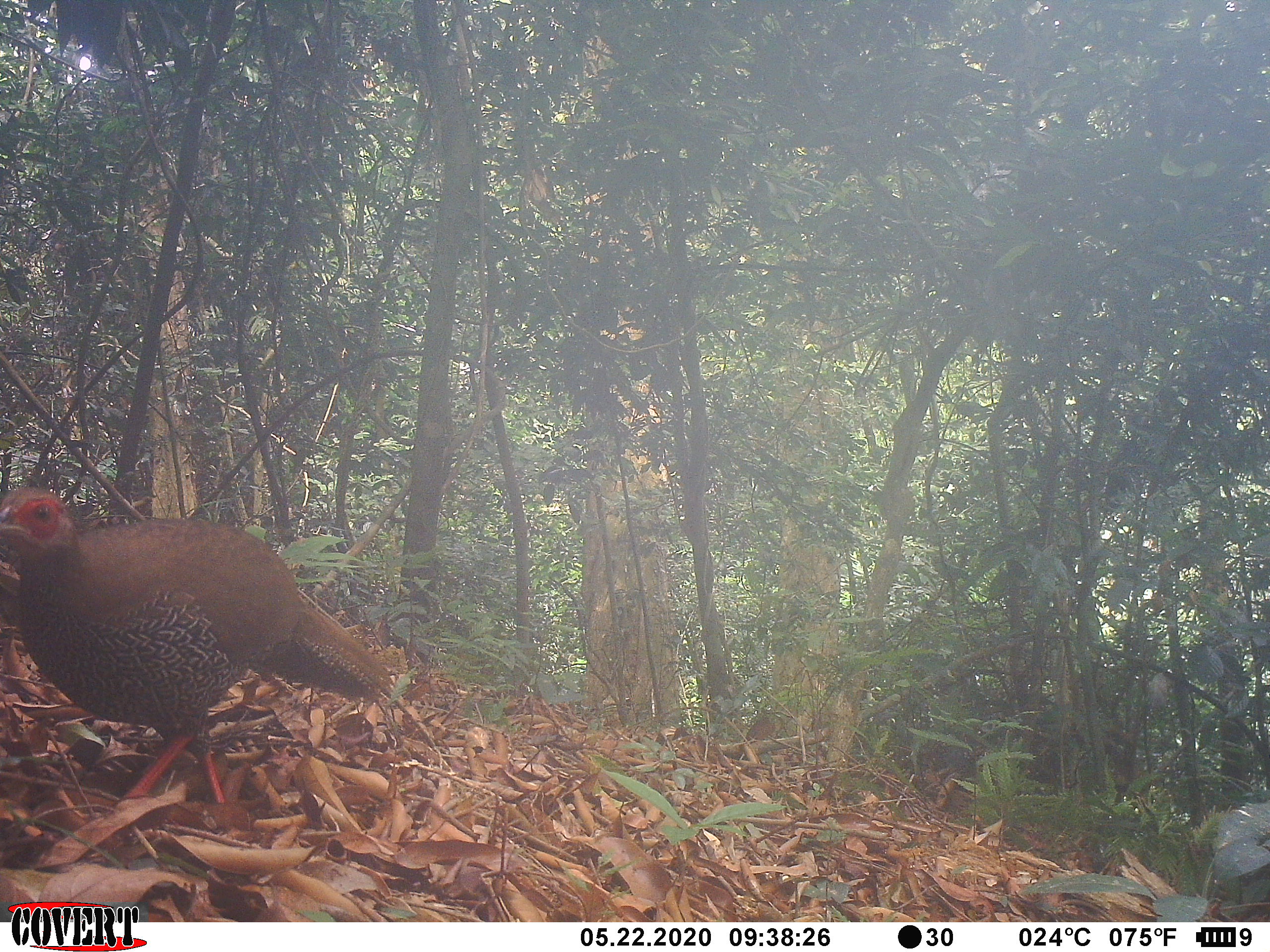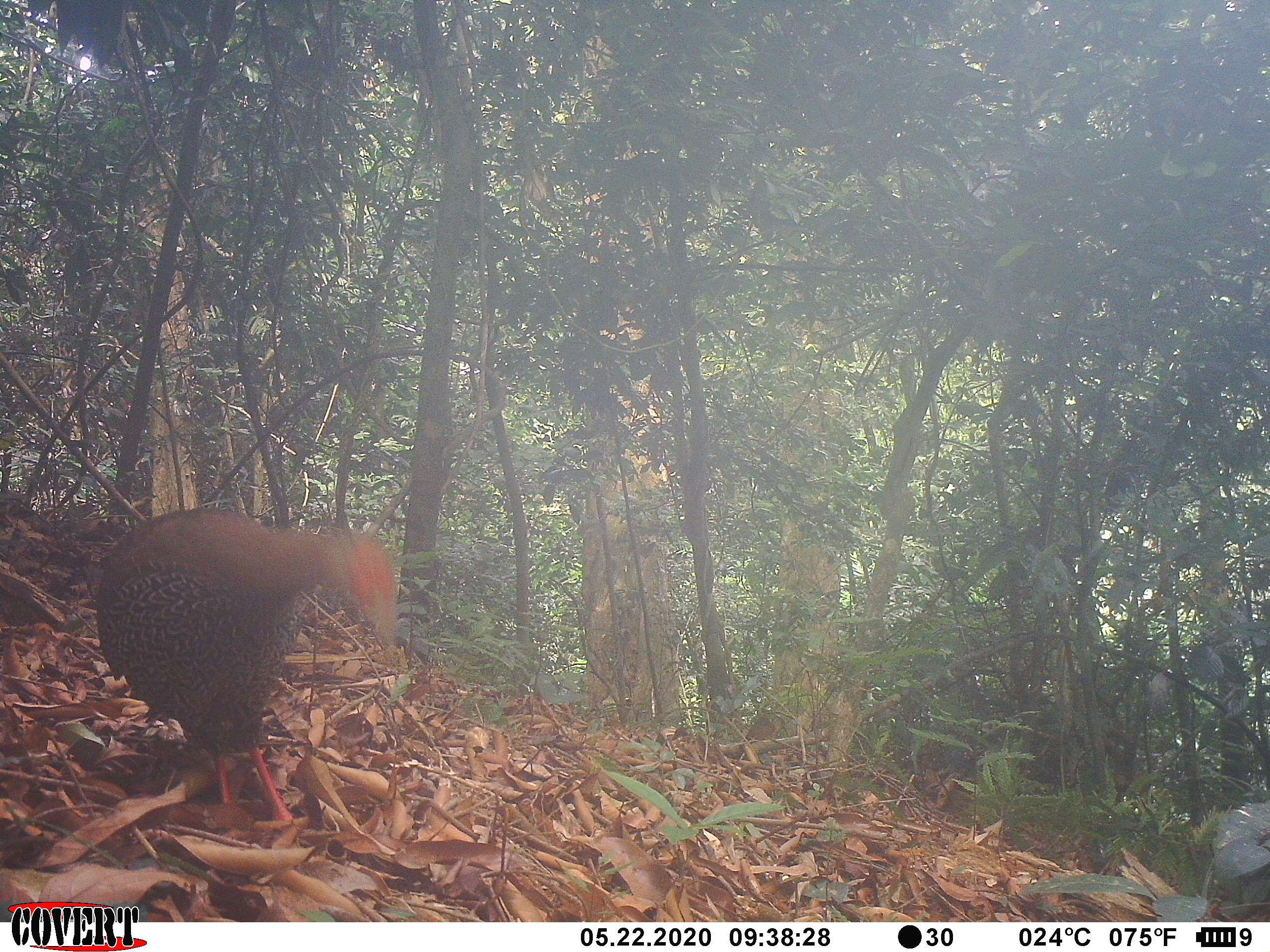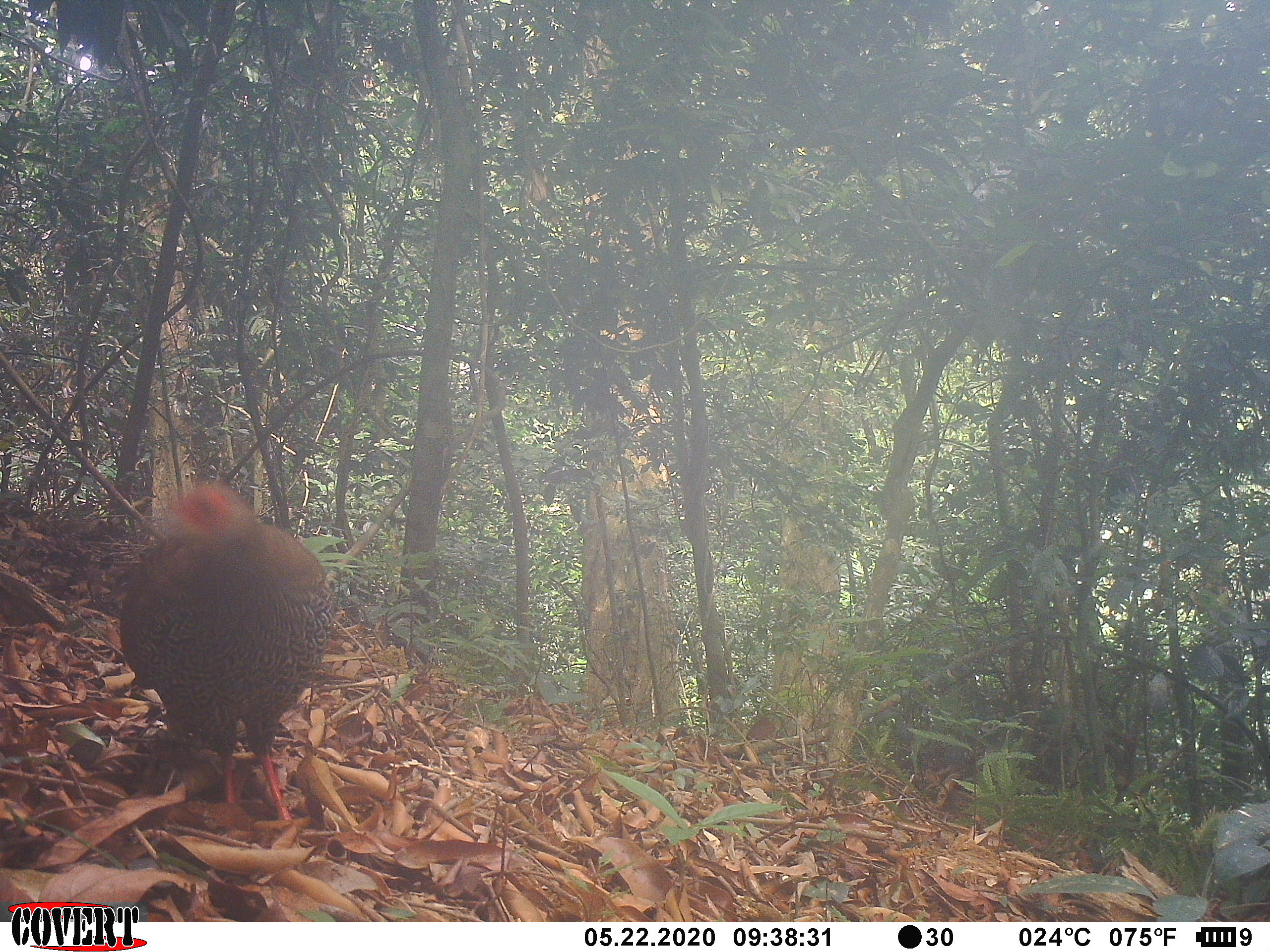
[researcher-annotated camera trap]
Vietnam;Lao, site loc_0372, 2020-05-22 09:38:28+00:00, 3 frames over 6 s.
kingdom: Animalia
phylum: Chordata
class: Aves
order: Galliformes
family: Phasianidae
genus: Lophura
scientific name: Lophura nycthemera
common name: silver pheasant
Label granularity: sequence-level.